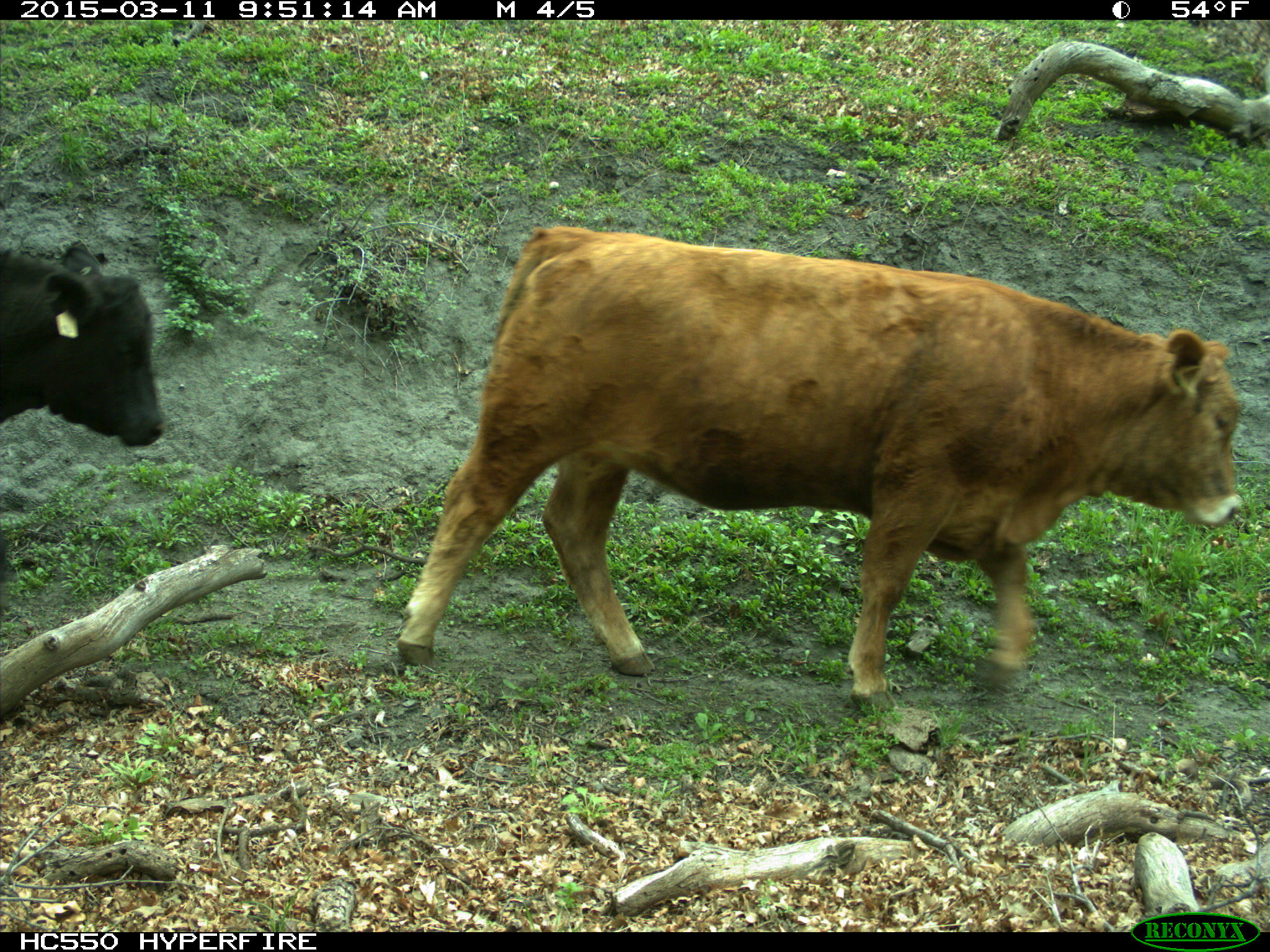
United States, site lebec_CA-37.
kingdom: Animalia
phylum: Chordata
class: Mammalia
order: Artiodactyla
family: Bovidae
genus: Bos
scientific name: Bos taurus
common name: domestic cow